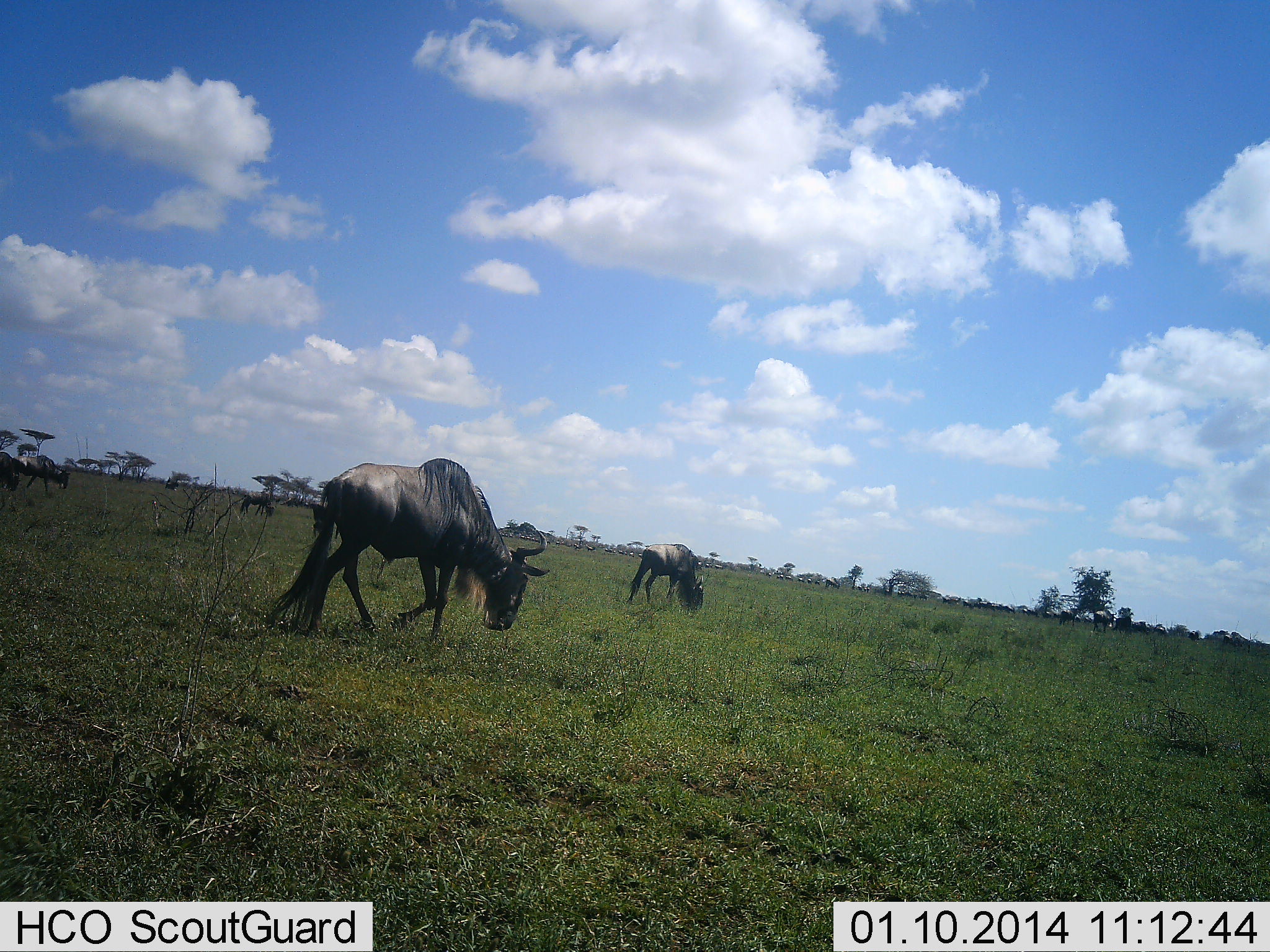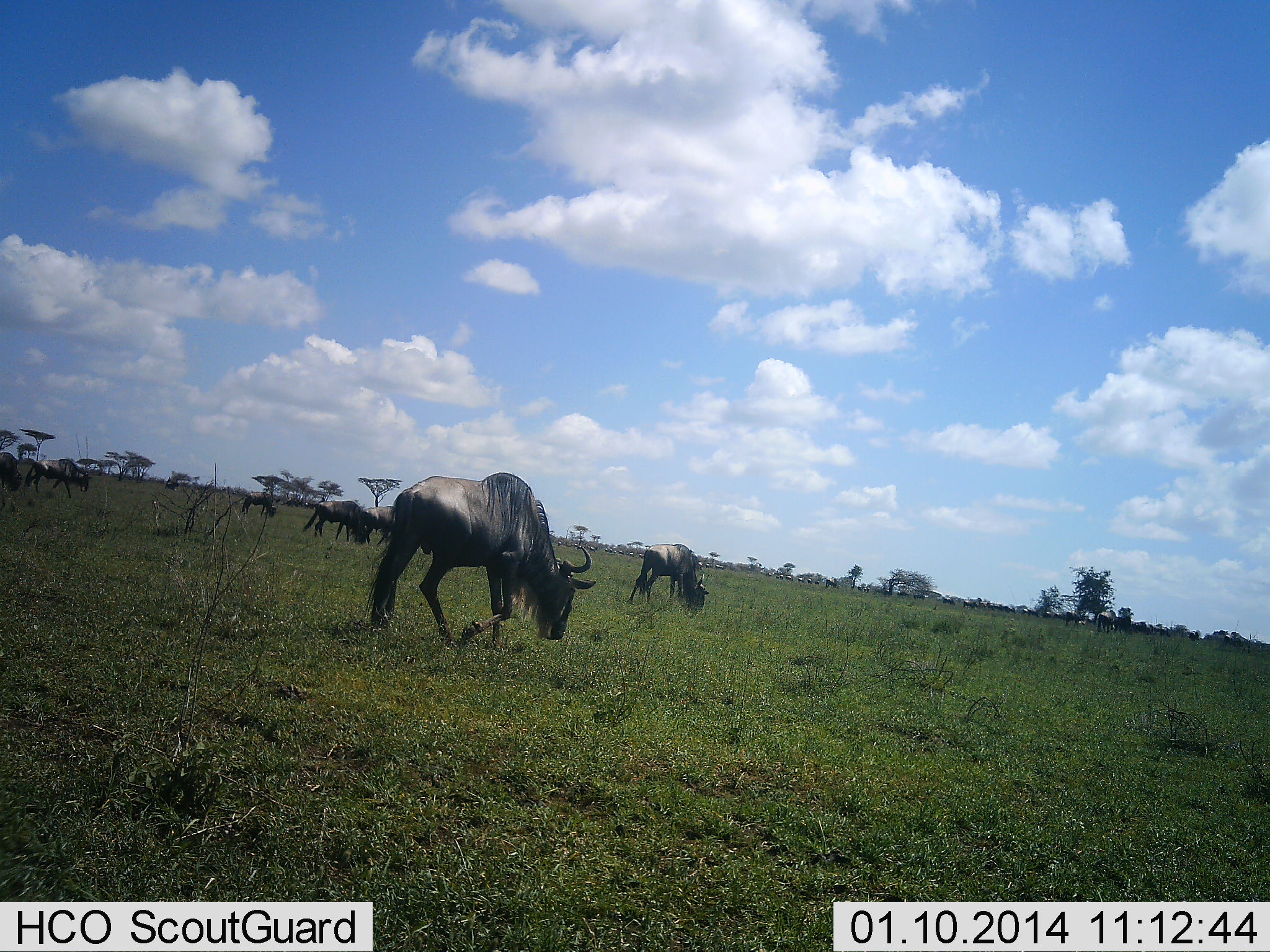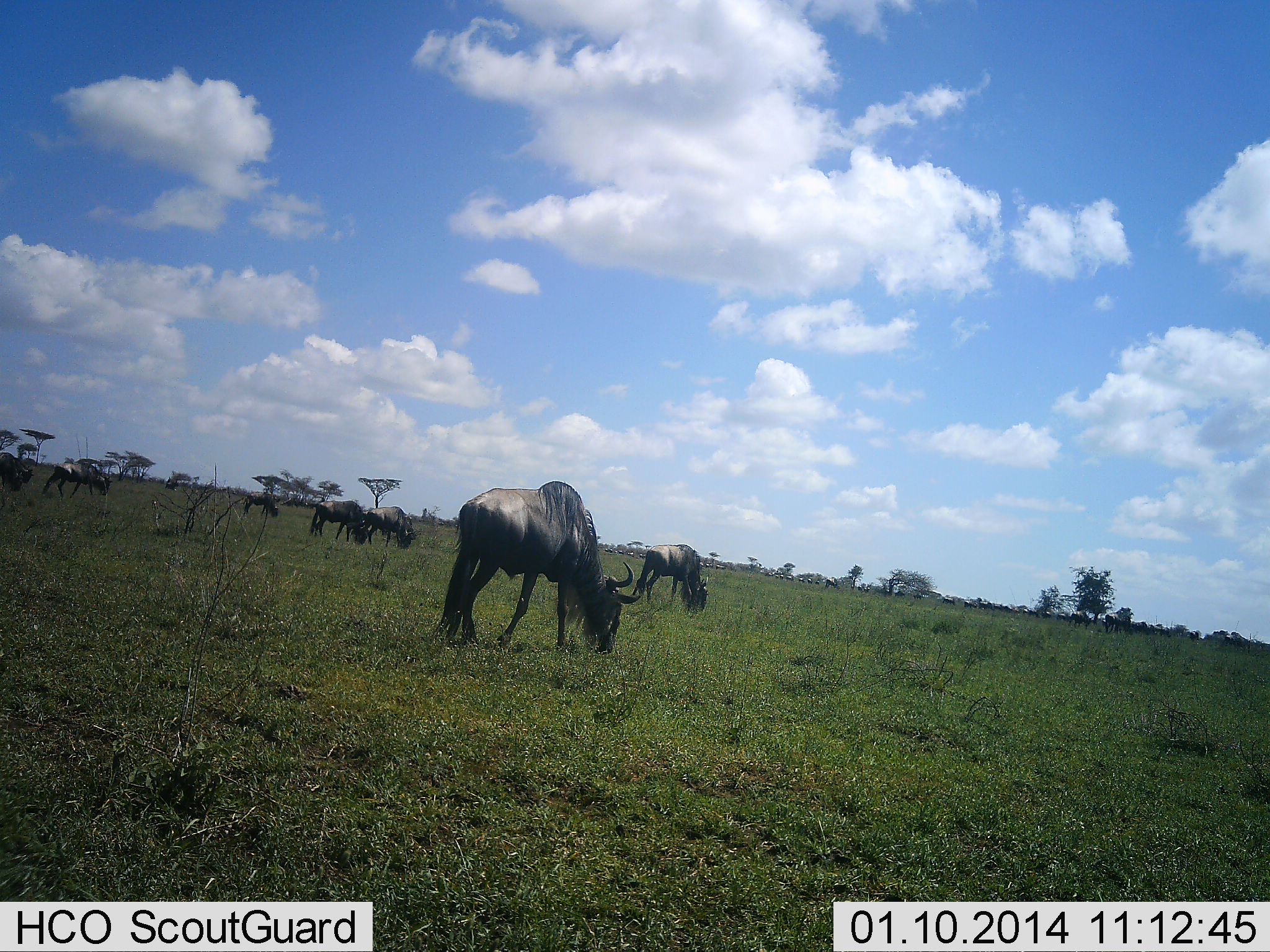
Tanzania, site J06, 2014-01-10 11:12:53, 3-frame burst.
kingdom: Animalia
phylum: Chordata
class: Mammalia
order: Artiodactyla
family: Bovidae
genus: Connochaetes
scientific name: Connochaetes taurinus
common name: blue wildebeest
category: wildebeest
Wildebeest (blue wildebeest) (Connochaetes taurinus), count 8. Behavior (volunteer vote fractions): standing 30%, resting 0%, moving 90%, interacting 0%. Young present (vote fraction): 0%. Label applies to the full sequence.